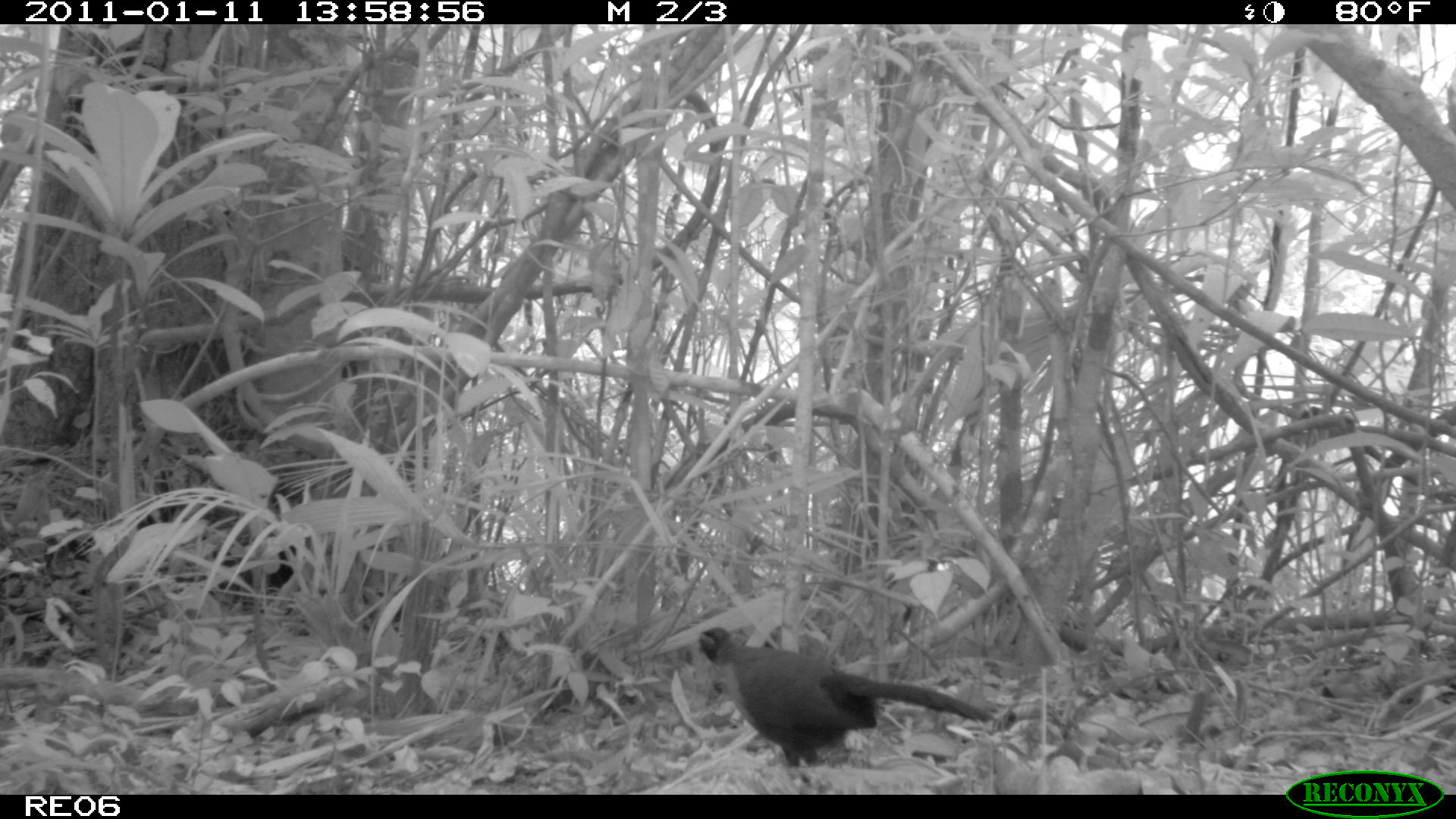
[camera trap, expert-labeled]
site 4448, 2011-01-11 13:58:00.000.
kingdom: Animalia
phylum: Chordata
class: Aves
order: Cuculiformes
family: Cuculidae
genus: Coua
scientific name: Coua serriana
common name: red-breasted coua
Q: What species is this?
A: Coua serriana (red-breasted coua).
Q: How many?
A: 1.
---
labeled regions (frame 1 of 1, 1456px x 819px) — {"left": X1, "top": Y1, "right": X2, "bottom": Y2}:
coua serriana: {"left": 694, "top": 622, "right": 997, "bottom": 776}